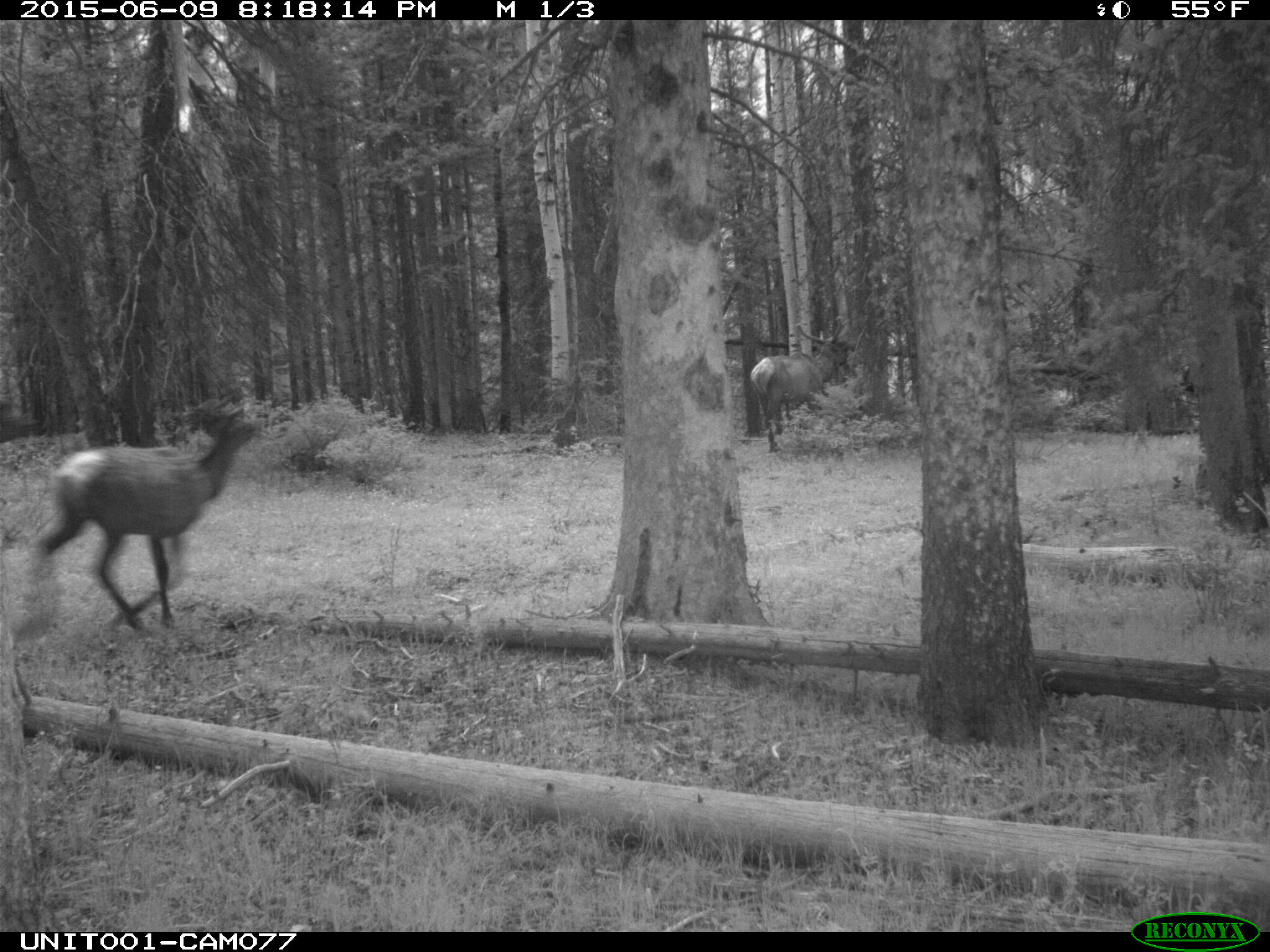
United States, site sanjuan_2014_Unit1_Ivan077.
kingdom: Animalia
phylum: Chordata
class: Mammalia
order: Artiodactyla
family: Cervidae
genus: Cervus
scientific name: Cervus elaphus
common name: red deer